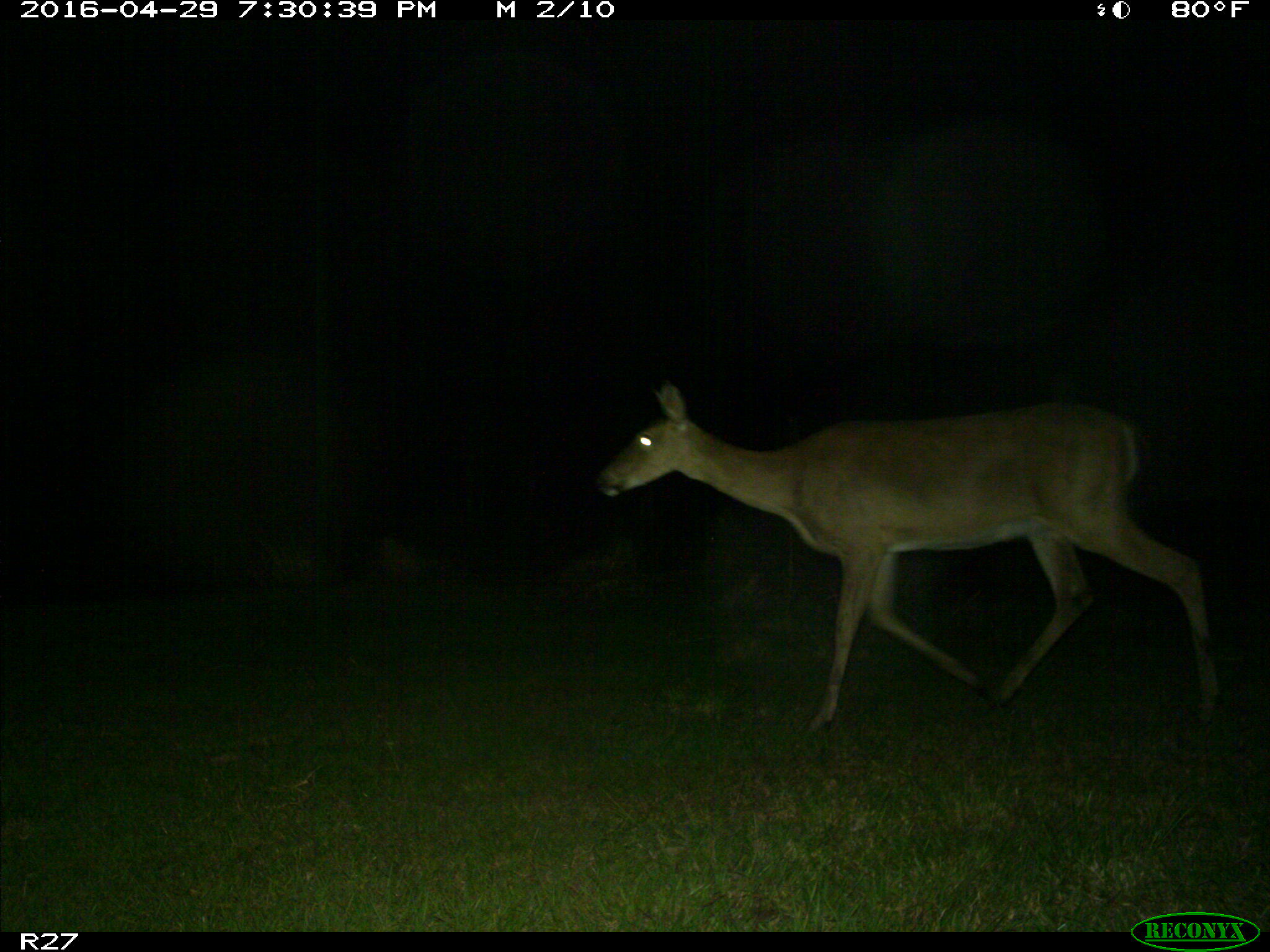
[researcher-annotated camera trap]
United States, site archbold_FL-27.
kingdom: Animalia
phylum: Chordata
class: Mammalia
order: Artiodactyla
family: Cervidae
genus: Odocoileus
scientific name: Odocoileus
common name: deer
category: unidentified deer